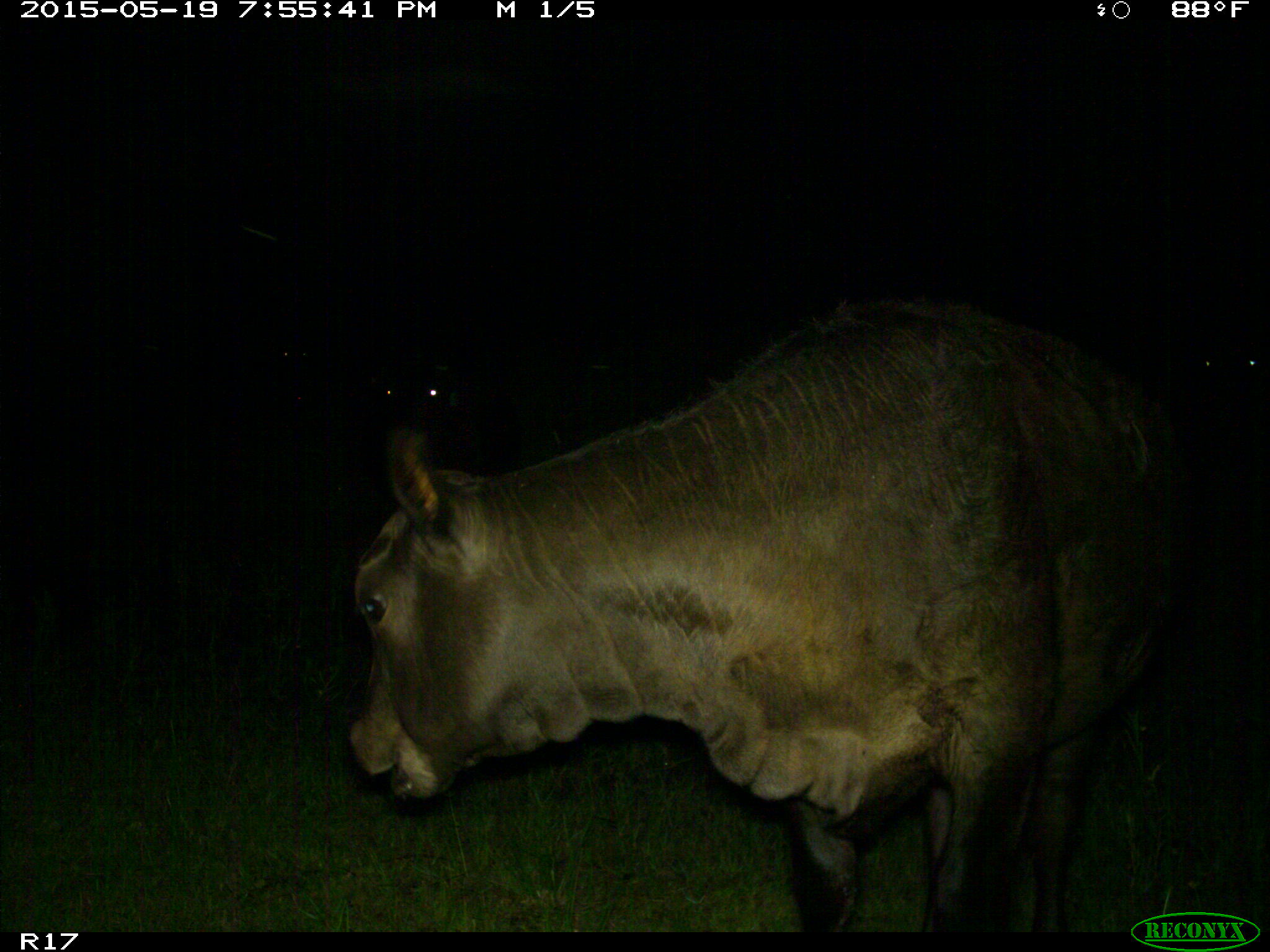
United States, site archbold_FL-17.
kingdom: Animalia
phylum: Chordata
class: Mammalia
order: Artiodactyla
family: Bovidae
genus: Bos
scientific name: Bos taurus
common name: domestic cow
Bos taurus (domestic cow).